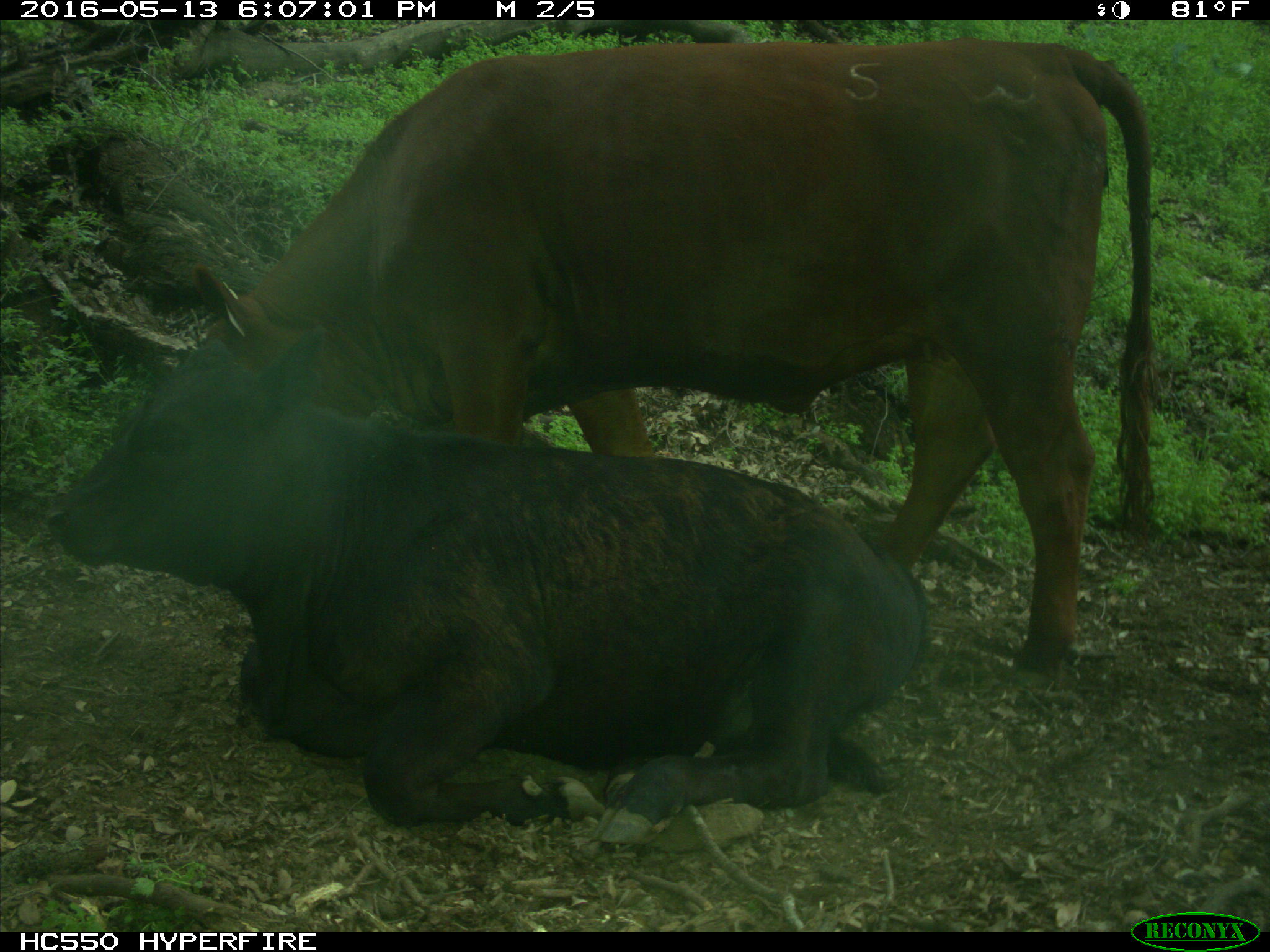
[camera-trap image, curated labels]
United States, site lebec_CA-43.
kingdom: Animalia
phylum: Chordata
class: Mammalia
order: Artiodactyla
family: Bovidae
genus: Bos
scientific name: Bos taurus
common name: domestic cow